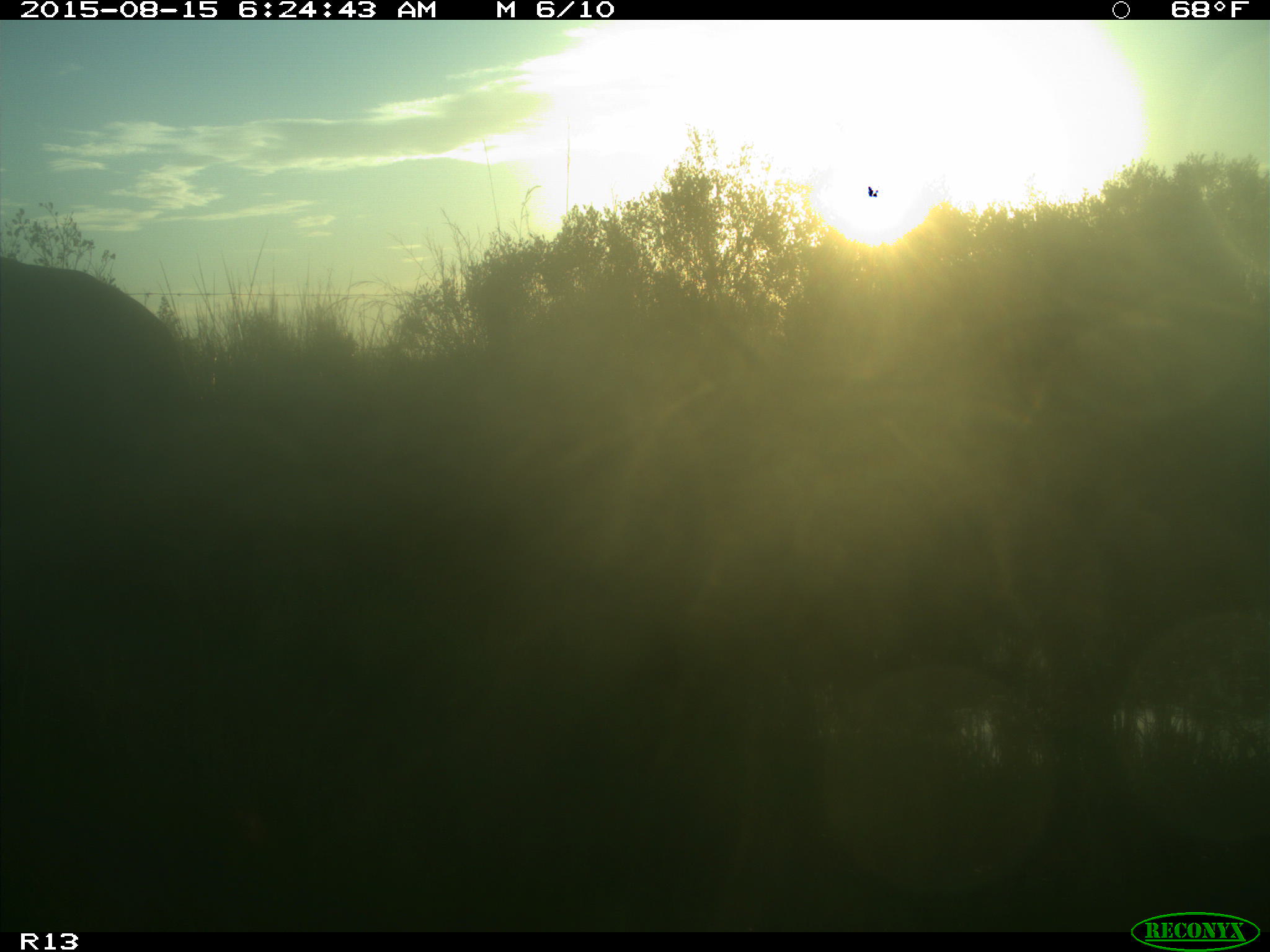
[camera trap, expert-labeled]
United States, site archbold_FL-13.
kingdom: Animalia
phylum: Chordata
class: Mammalia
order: Artiodactyla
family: Bovidae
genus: Bos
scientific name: Bos taurus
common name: domestic cow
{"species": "Bos taurus (domestic cow)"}